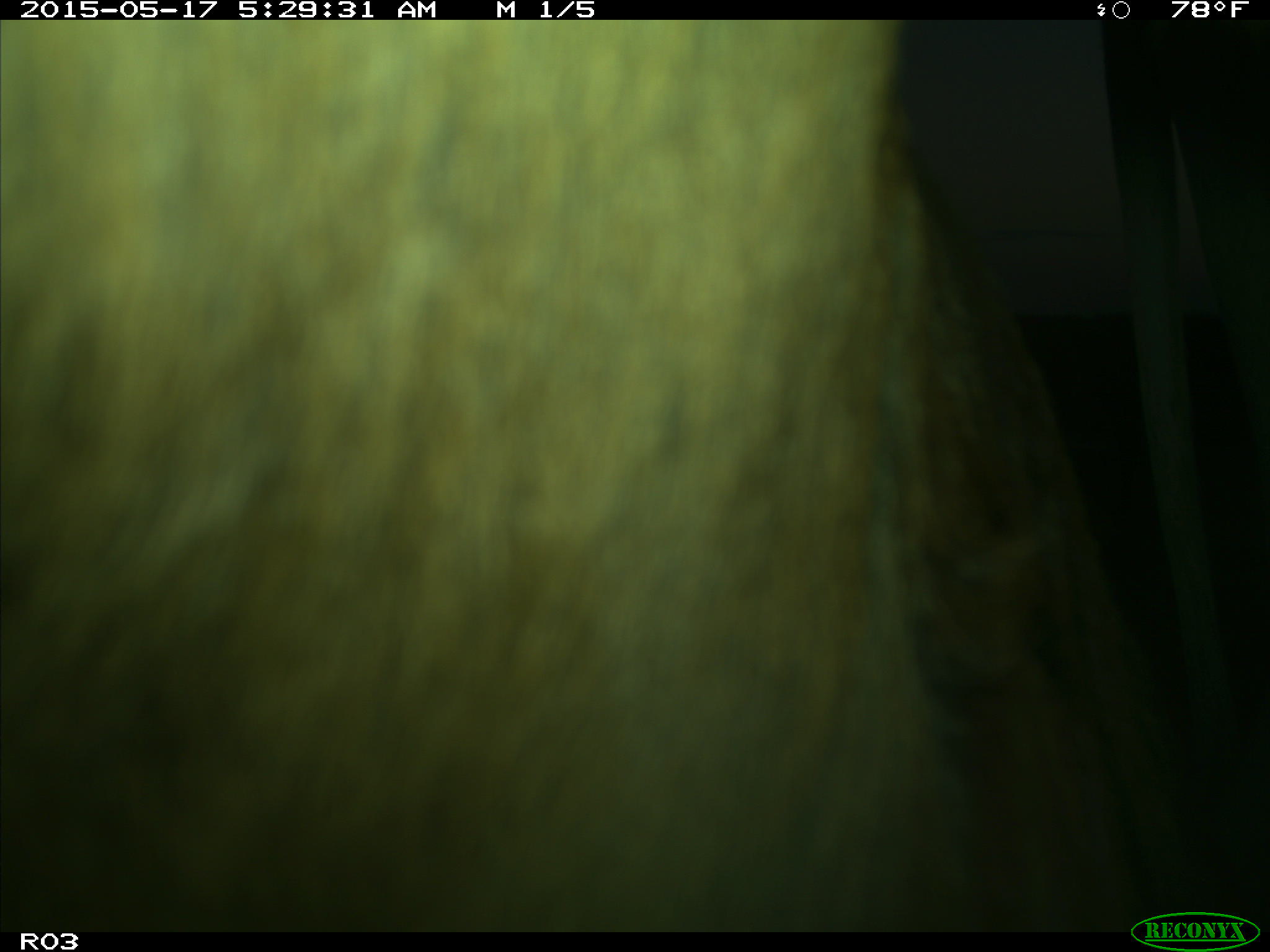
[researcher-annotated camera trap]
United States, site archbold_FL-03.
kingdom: Animalia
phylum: Chordata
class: Mammalia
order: Artiodactyla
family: Bovidae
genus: Bos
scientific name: Bos taurus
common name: domestic cow